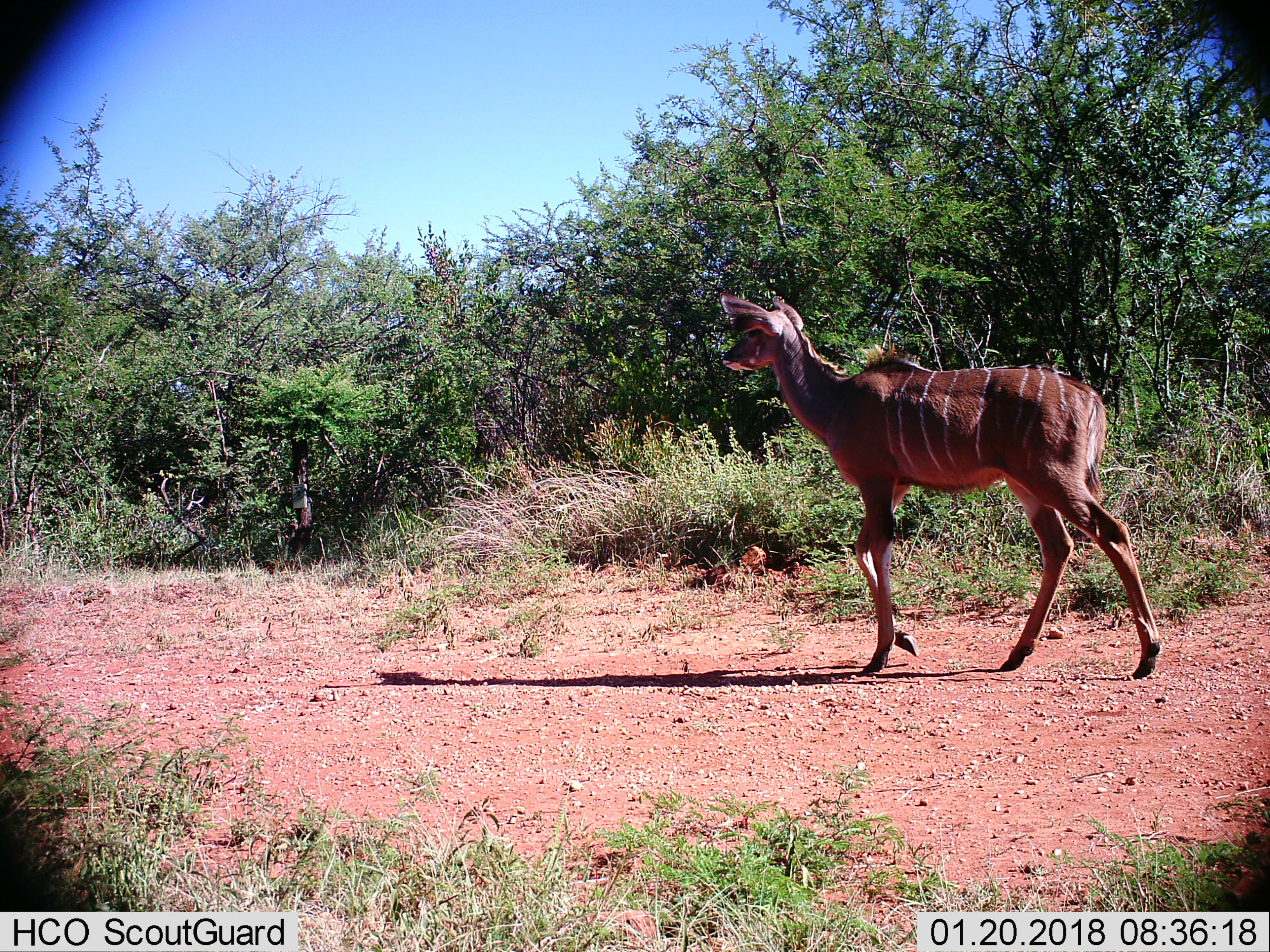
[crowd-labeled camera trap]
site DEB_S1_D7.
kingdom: Animalia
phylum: Chordata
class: Mammalia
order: Artiodactyla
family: Bovidae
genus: Tragelaphus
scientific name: Tragelaphus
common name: kudu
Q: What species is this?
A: Kudu (Tragelaphus).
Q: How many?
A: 1.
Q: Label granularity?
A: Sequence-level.